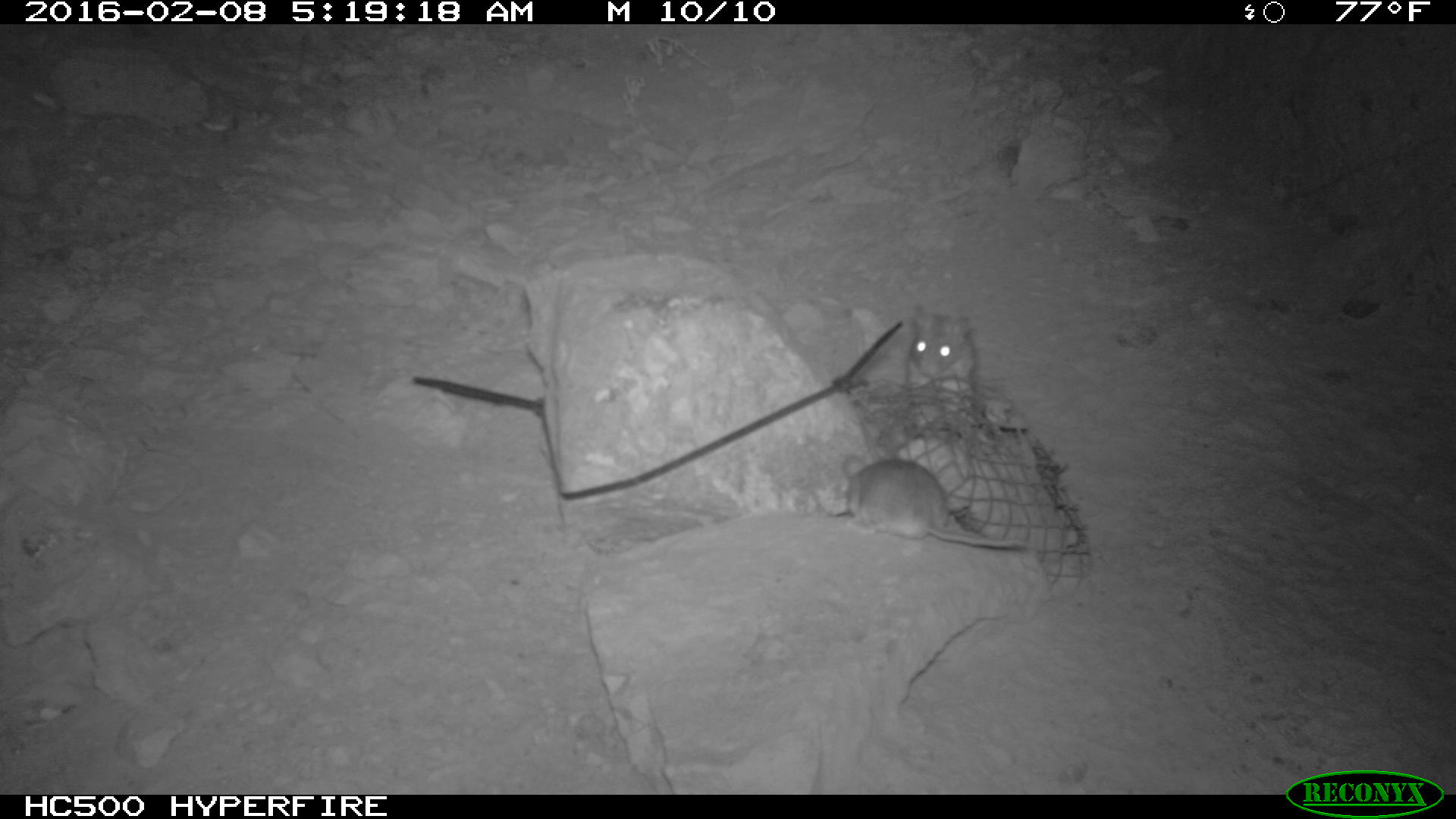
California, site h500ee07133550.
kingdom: Animalia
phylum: Chordata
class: Mammalia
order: Rodentia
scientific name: Rodentia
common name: rodent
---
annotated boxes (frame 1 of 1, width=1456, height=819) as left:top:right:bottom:
rodent: 841:453:1027:548; 907:303:974:403